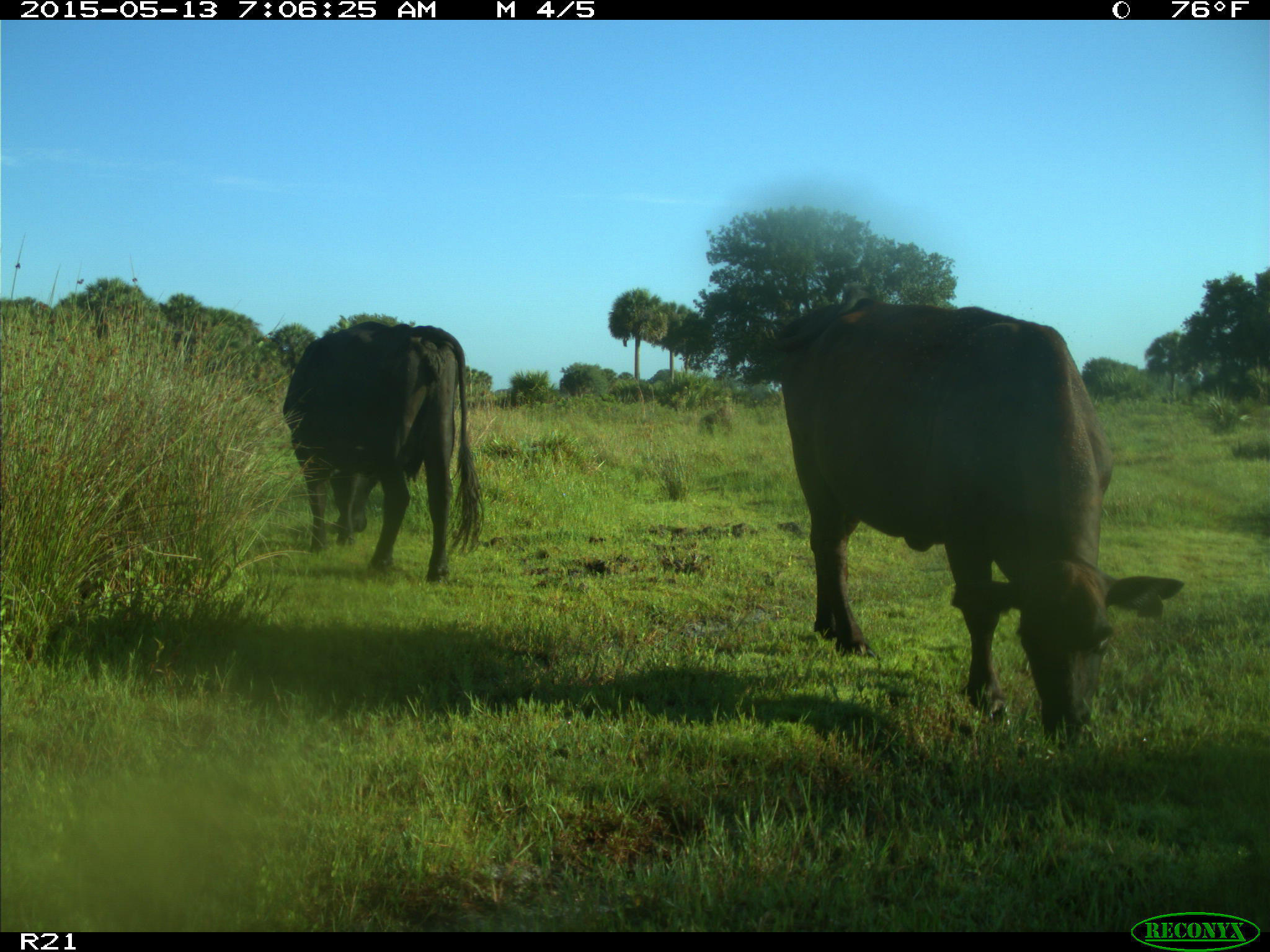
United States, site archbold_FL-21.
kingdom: Animalia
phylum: Chordata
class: Mammalia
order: Artiodactyla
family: Bovidae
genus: Bos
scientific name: Bos taurus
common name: domestic cow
Bos taurus (domestic cow).